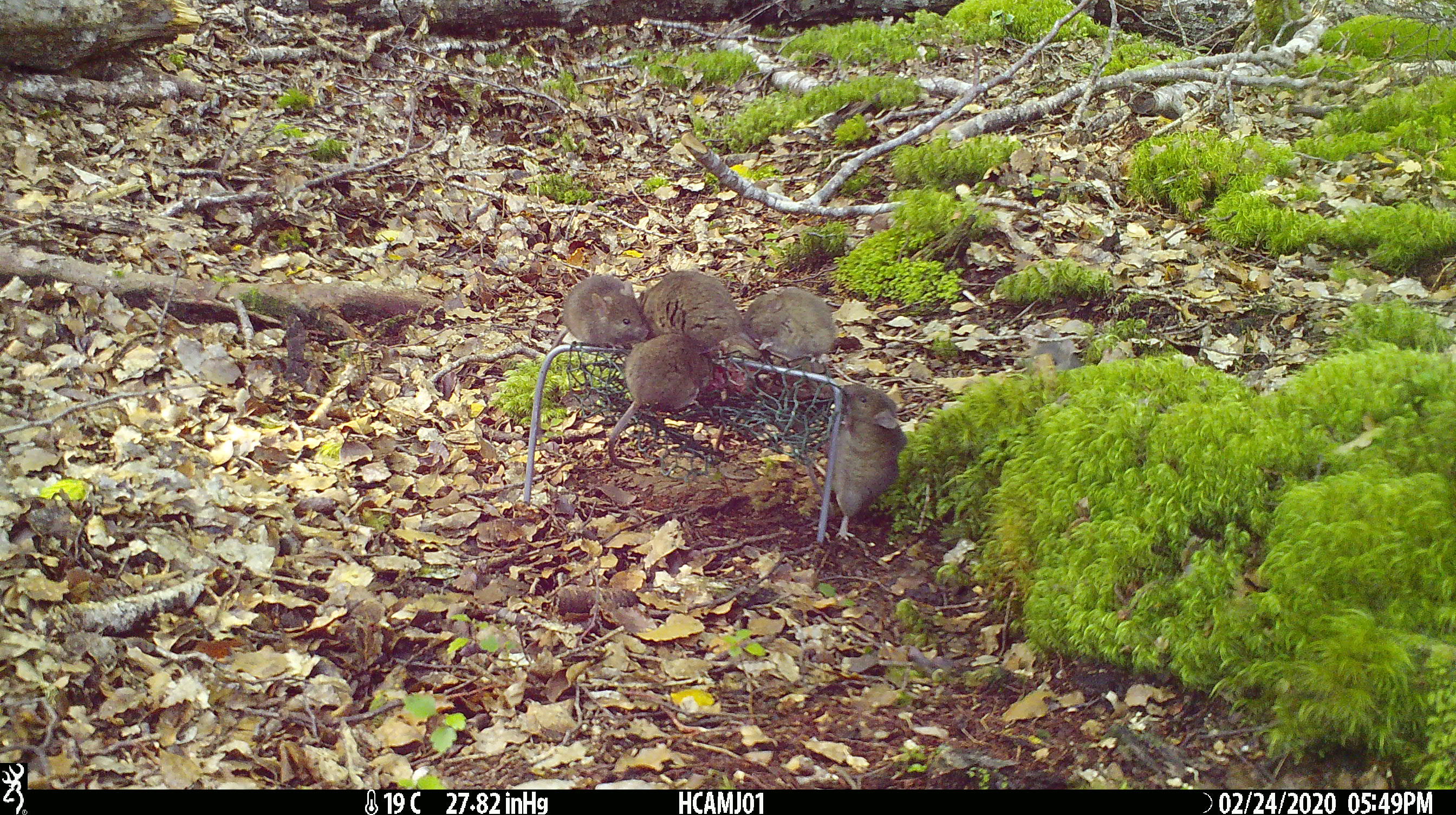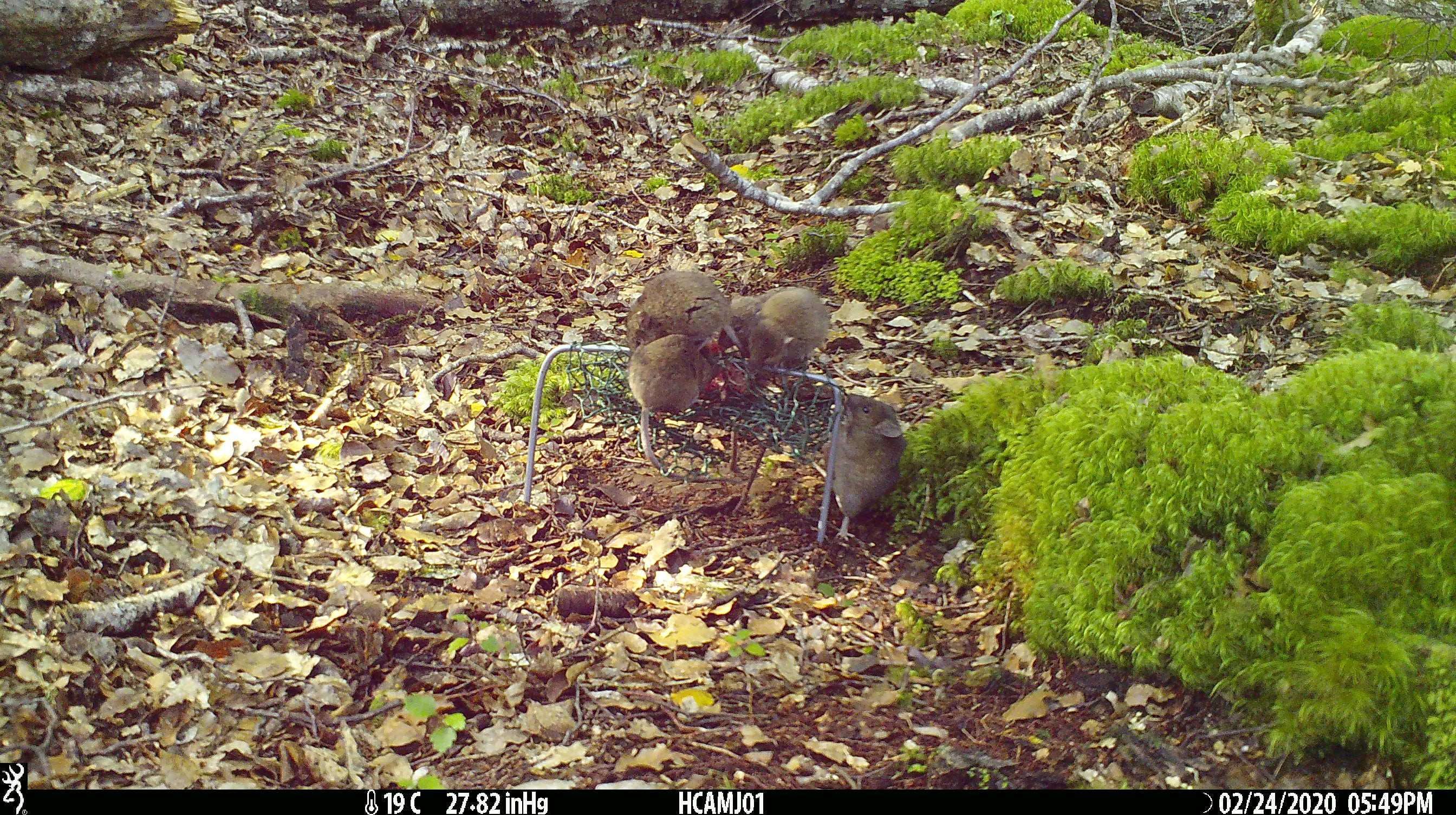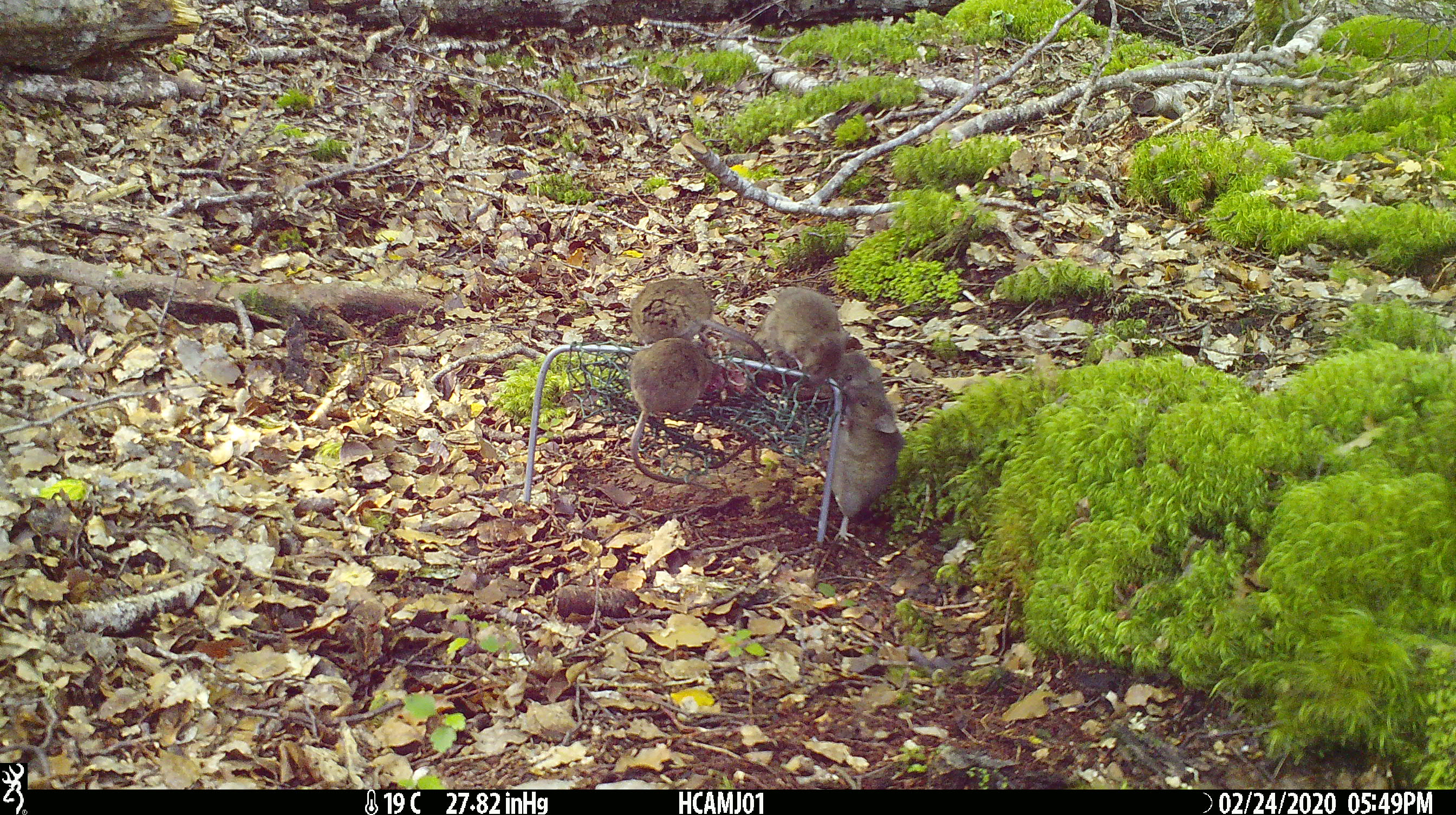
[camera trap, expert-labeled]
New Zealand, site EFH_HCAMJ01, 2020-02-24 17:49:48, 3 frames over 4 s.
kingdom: Animalia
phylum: Chordata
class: Mammalia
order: Rodentia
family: Muridae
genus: Mus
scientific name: Mus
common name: mouse